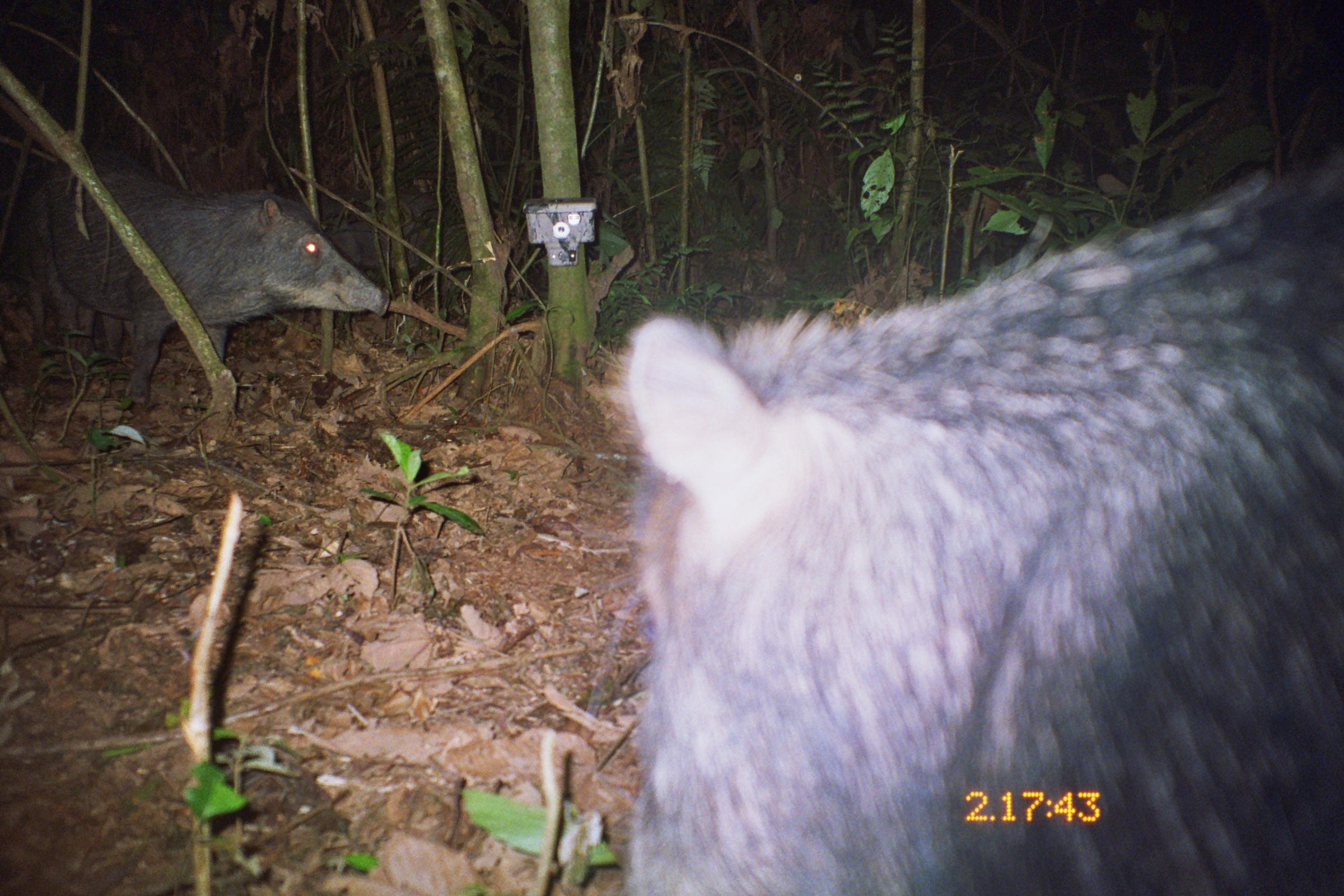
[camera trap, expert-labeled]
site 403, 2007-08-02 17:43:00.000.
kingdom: Animalia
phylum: Chordata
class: Mammalia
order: Artiodactyla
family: Tayassuidae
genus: Tayassu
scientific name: Tayassu pecari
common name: white-lipped peccary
Tayassu pecari (white-lipped peccary).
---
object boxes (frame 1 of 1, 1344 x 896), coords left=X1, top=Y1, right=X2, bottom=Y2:
tayassu pecari: left=602, top=141, right=1344, bottom=896; left=20, top=144, right=390, bottom=408; left=269, top=184, right=513, bottom=280; left=13, top=193, right=136, bottom=362